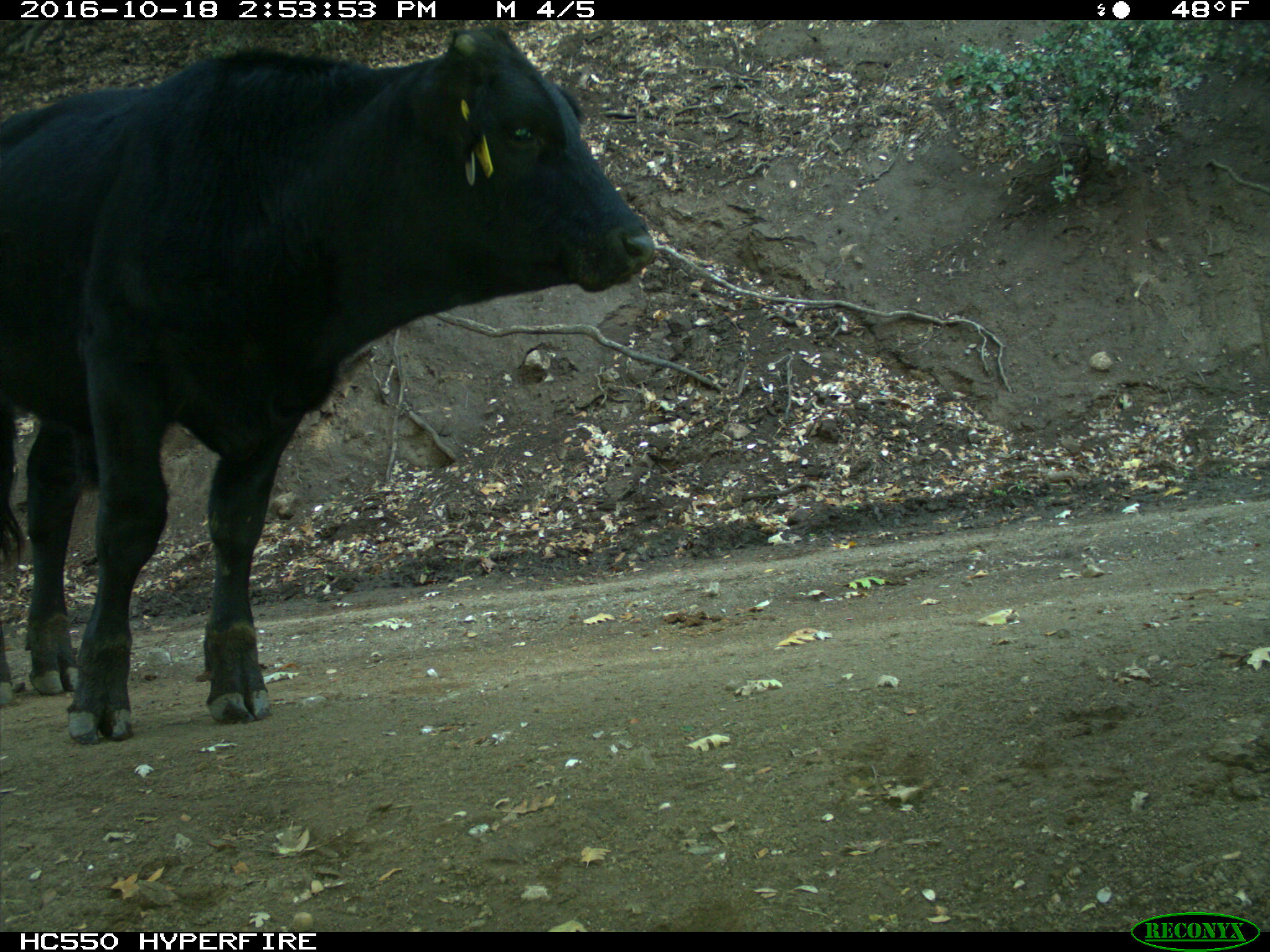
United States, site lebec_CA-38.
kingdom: Animalia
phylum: Chordata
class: Mammalia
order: Artiodactyla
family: Bovidae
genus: Bos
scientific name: Bos taurus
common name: domestic cow